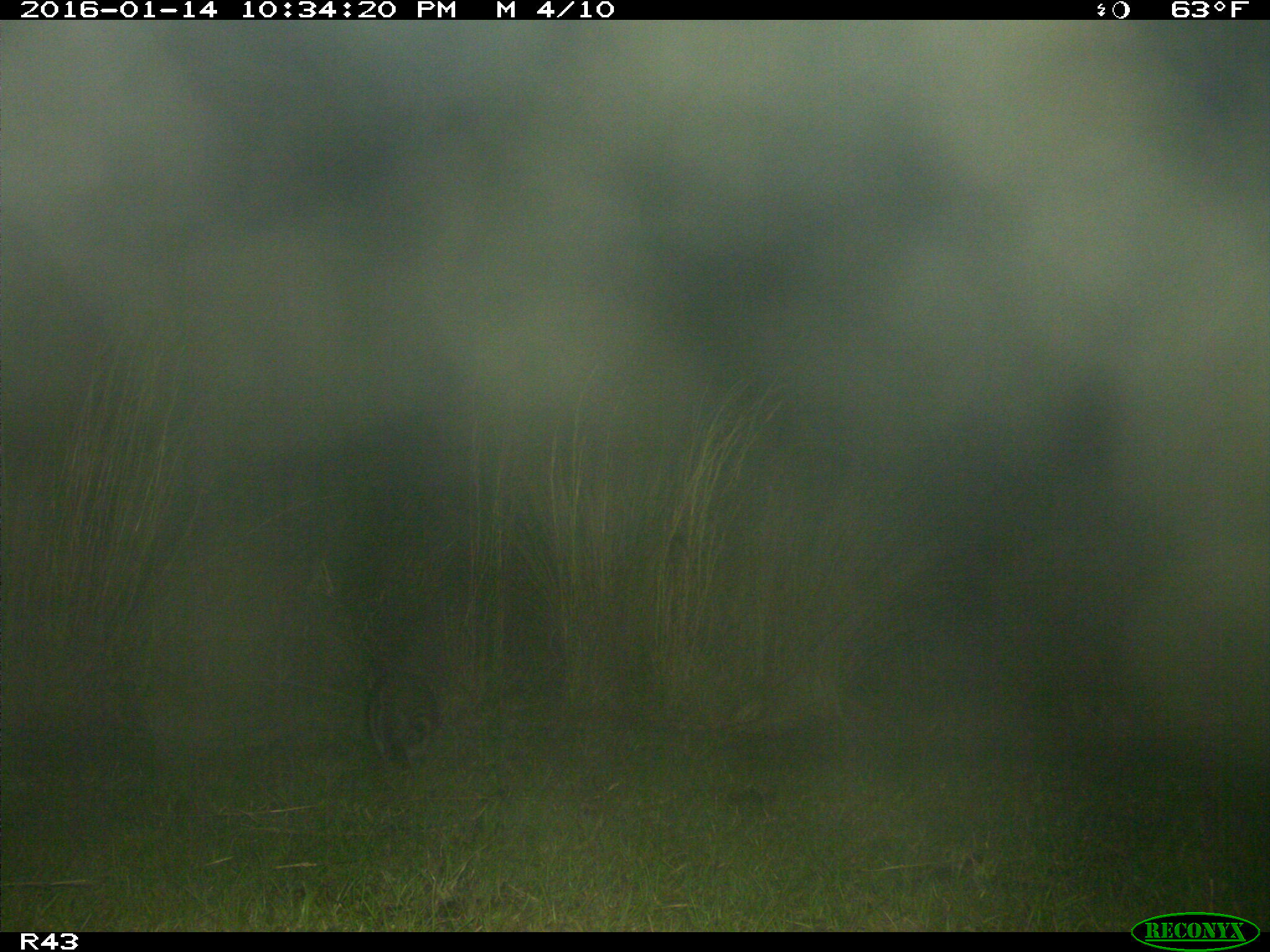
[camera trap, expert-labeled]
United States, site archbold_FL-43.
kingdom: Animalia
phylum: Chordata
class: Mammalia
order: Carnivora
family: Procyonidae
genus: Procyon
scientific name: Procyon lotor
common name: common raccoon